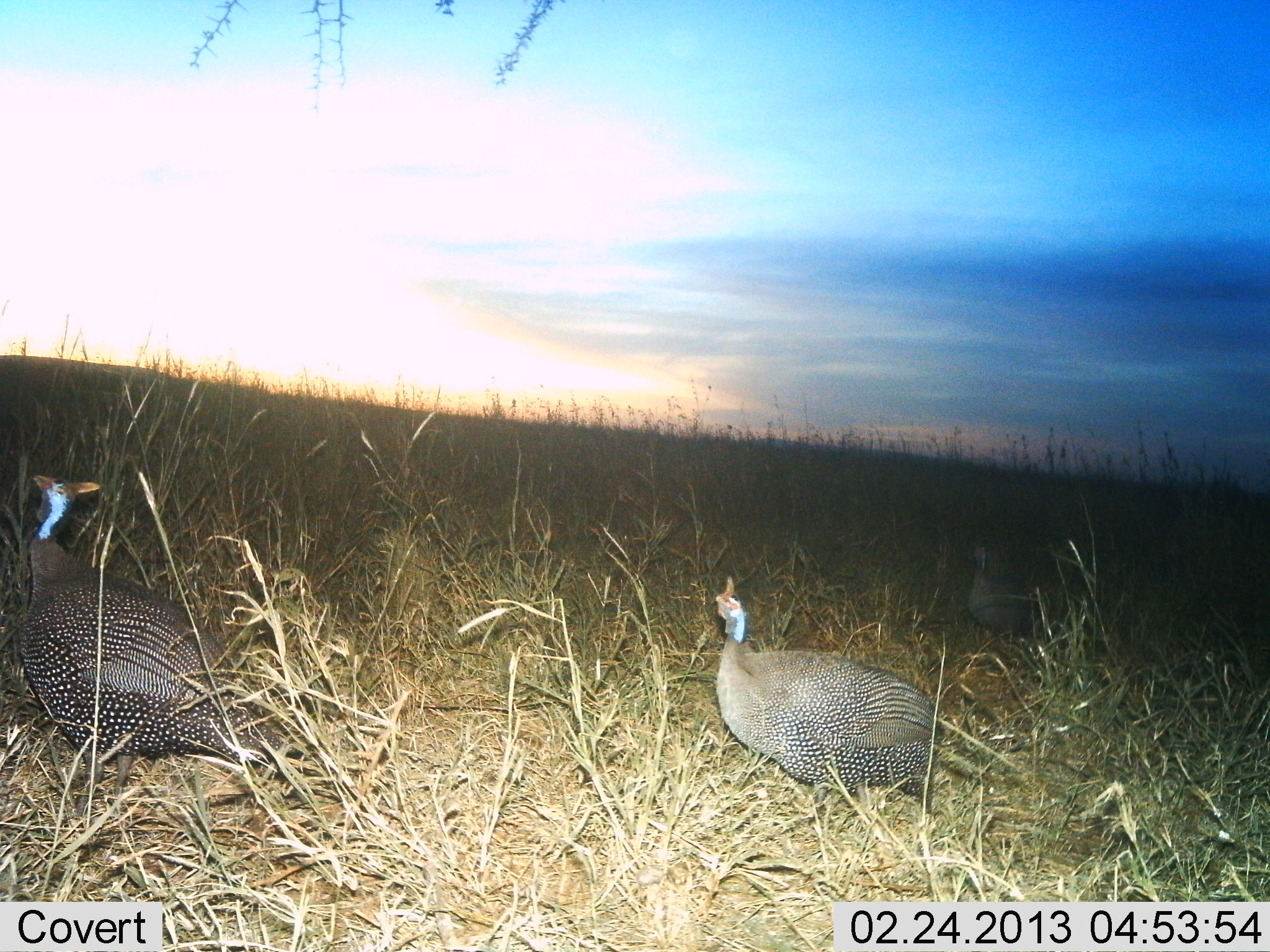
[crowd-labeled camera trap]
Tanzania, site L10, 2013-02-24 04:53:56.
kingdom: Animalia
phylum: Chordata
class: Aves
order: Galliformes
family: Numididae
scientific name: Numididae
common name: guinea fowl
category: guineafowl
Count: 3.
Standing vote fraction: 62%.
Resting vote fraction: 3%.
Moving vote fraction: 38%.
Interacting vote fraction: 3%.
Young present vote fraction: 0%.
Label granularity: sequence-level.